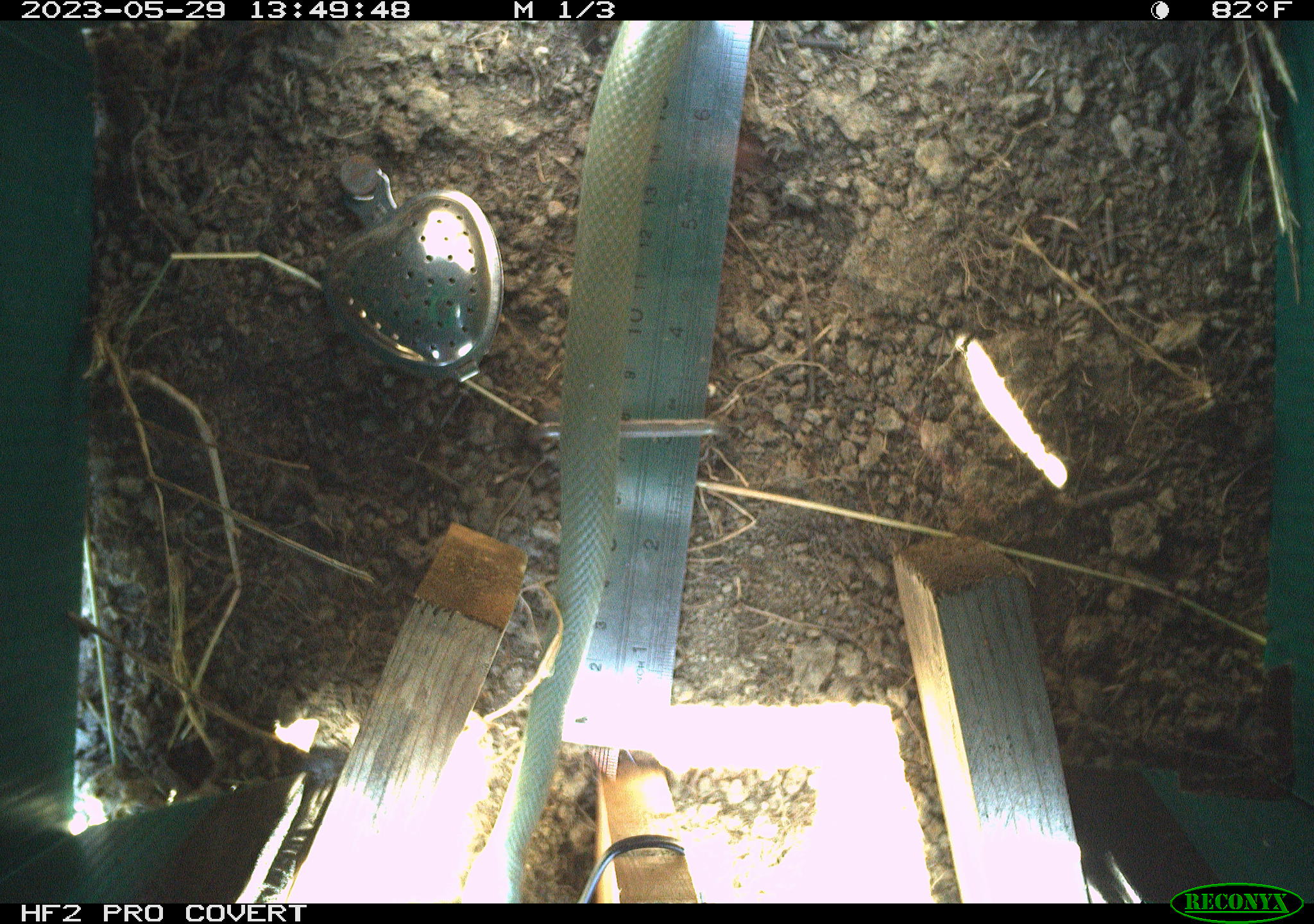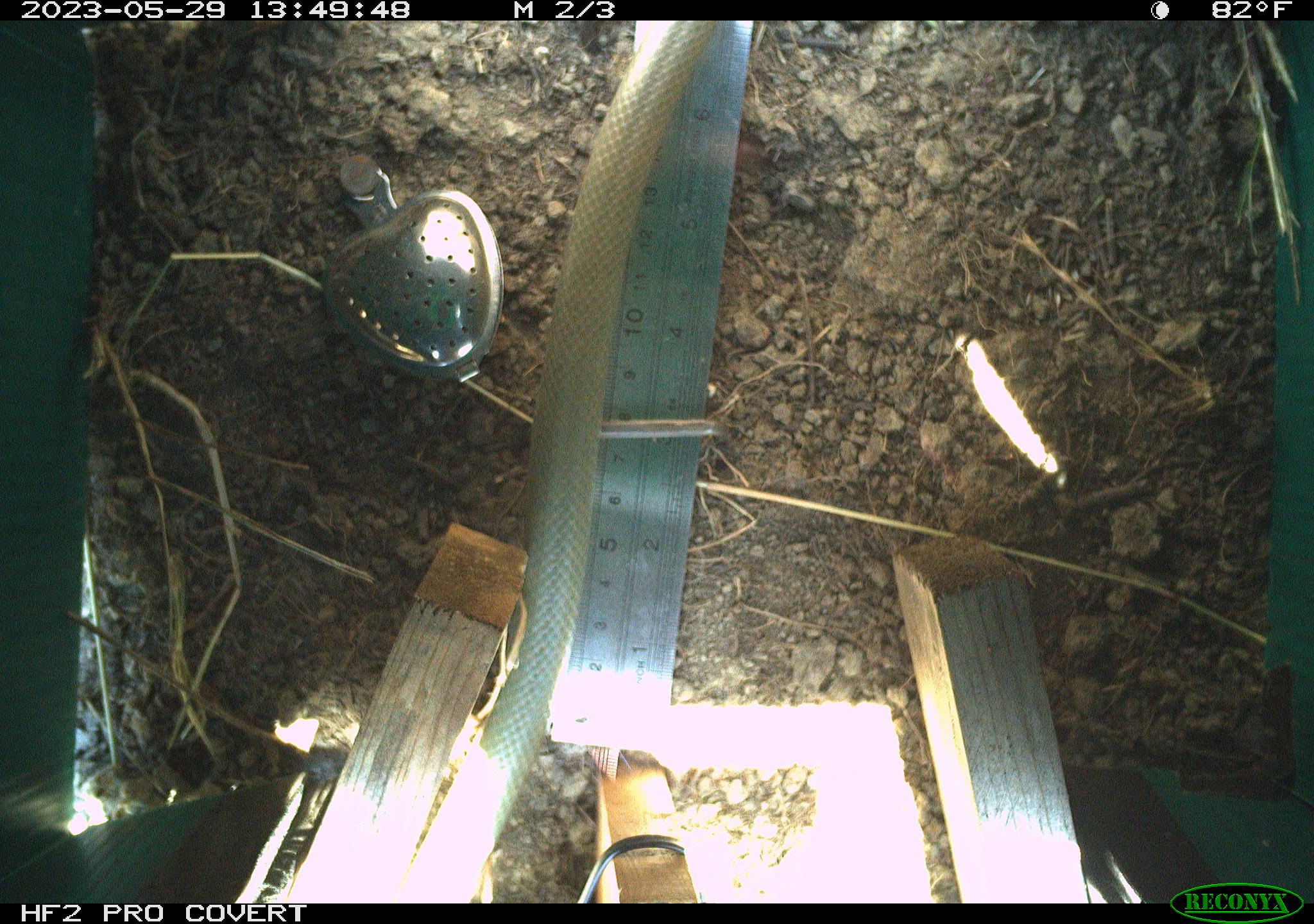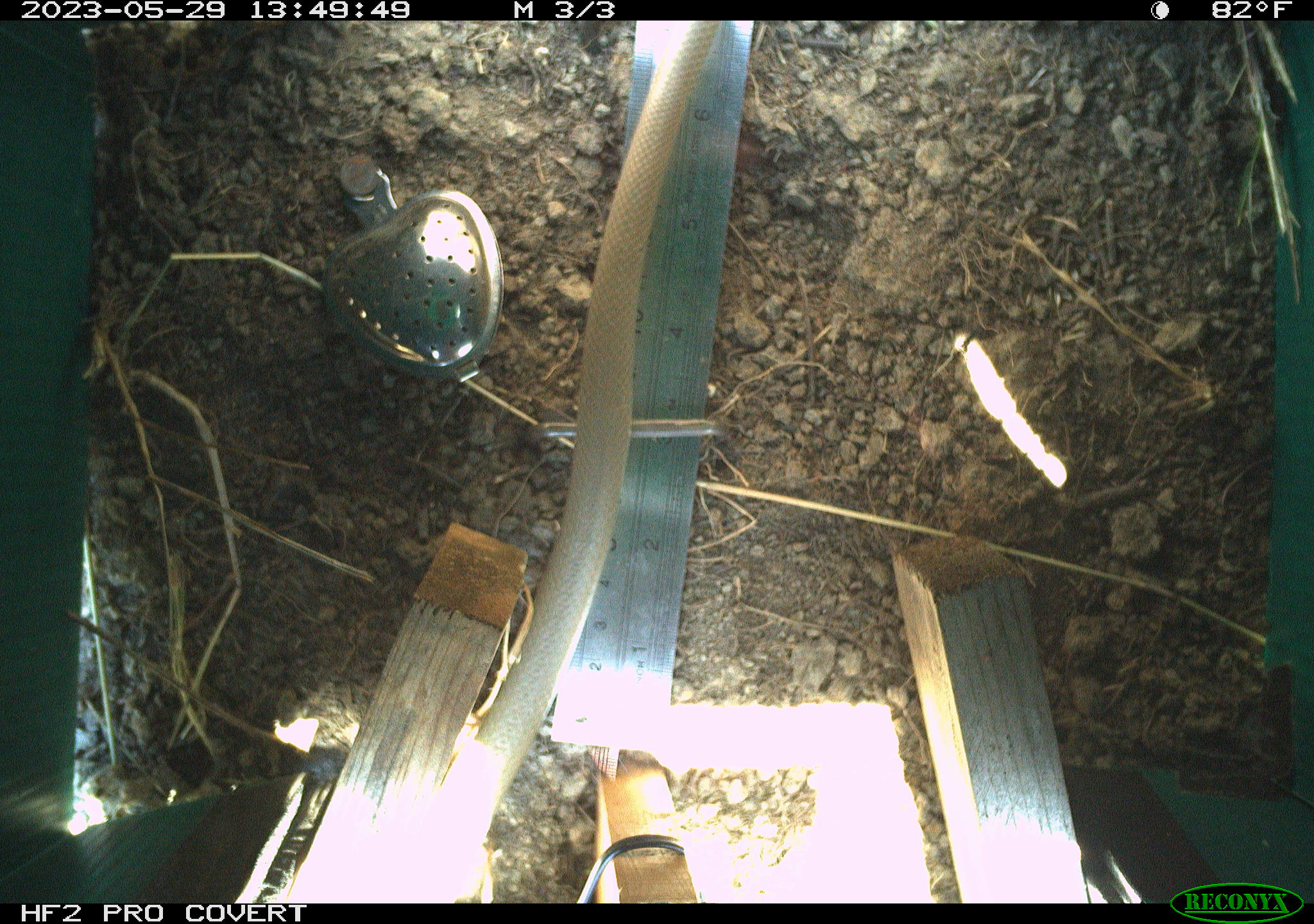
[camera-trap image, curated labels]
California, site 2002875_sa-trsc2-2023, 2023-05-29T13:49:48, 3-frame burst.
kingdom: Animalia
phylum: Chordata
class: Reptilia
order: Squamata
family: Colubridae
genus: Coluber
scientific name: Coluber constrictor mormon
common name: western yellow-bellied racer